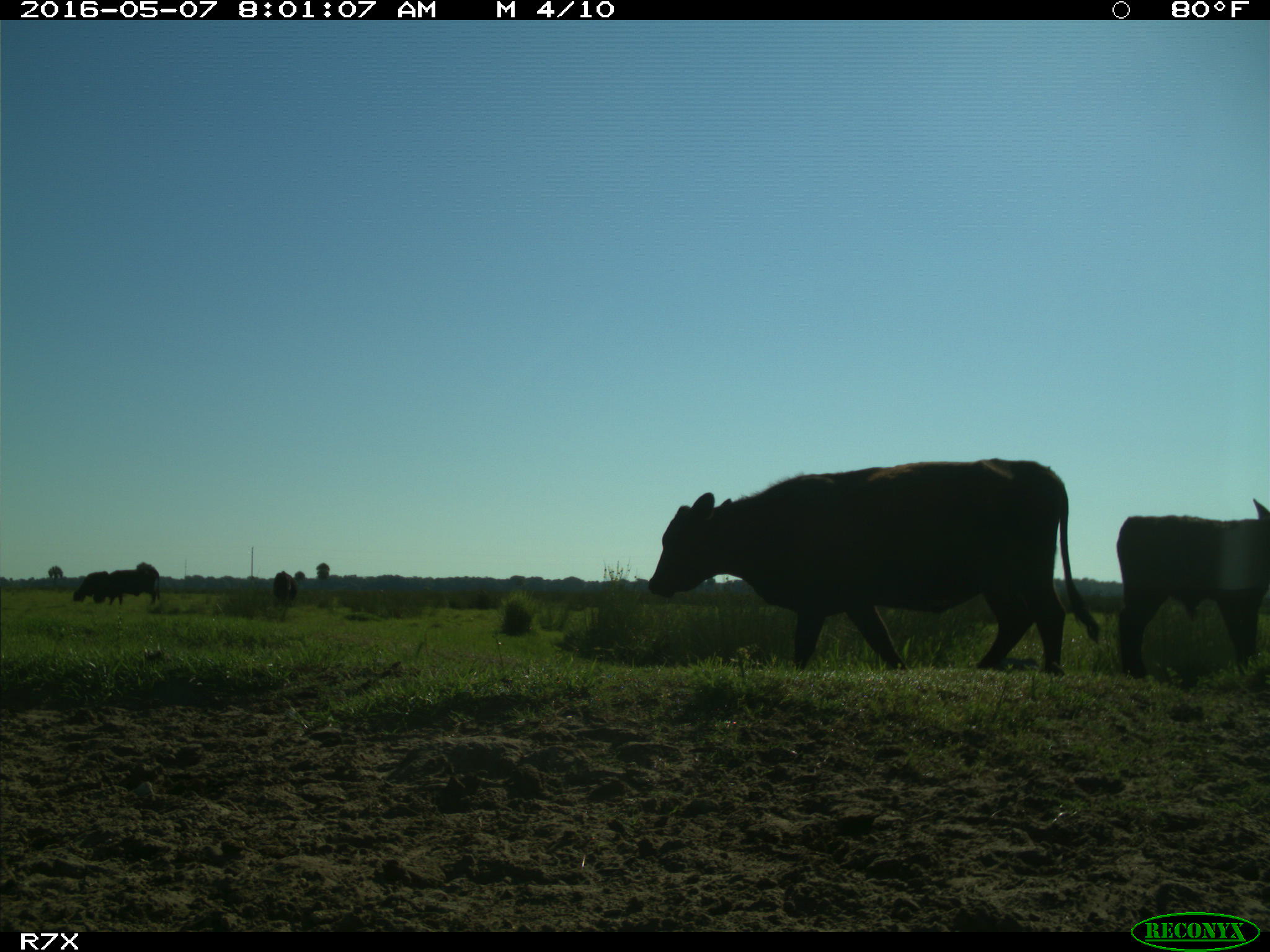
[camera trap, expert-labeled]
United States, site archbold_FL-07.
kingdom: Animalia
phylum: Chordata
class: Mammalia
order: Artiodactyla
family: Bovidae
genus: Bos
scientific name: Bos taurus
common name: domestic cow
Bos taurus (domestic cow).